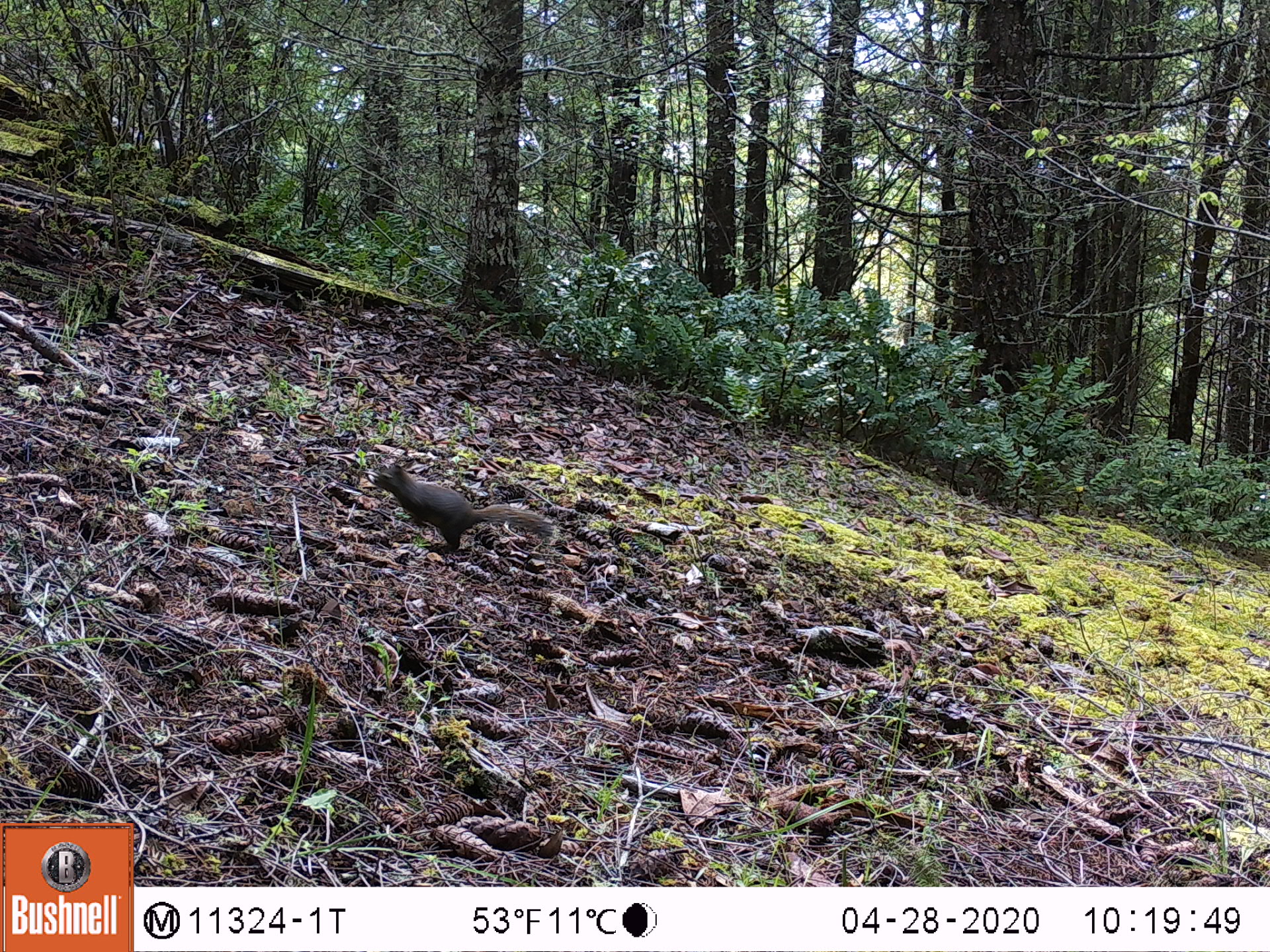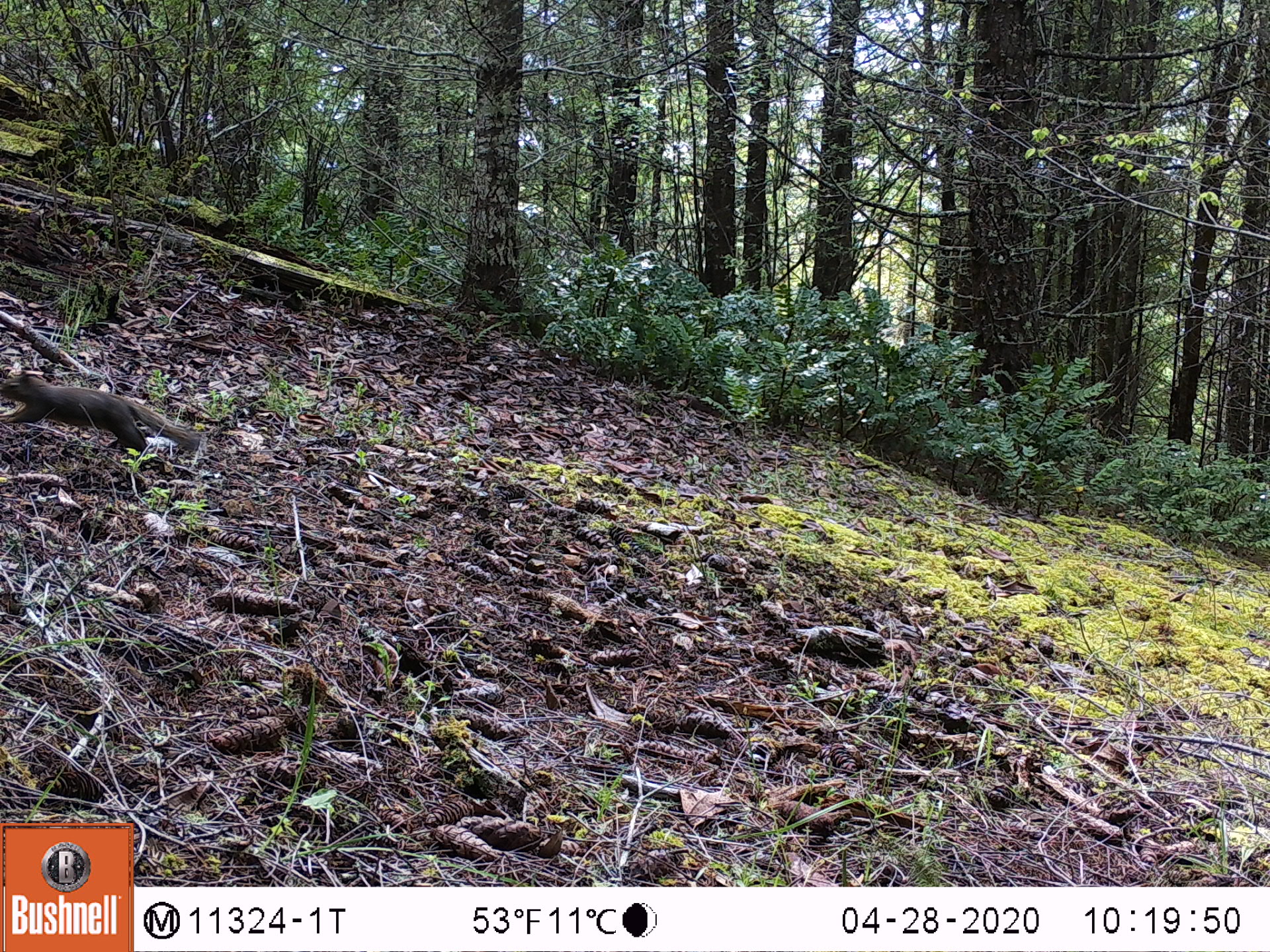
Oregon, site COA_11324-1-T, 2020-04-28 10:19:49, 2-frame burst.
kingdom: Animalia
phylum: Chordata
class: Mammalia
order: Rodentia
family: Sciuridae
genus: Tamiasciurus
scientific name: Tamiasciurus douglasii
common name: douglas squirrel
Douglas squirrel (Tamiasciurus douglasii).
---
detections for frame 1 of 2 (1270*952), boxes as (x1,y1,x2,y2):
douglas squirrel: (367,459,559,559)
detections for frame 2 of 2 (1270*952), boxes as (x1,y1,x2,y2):
douglas squirrel: (3,366,204,455)